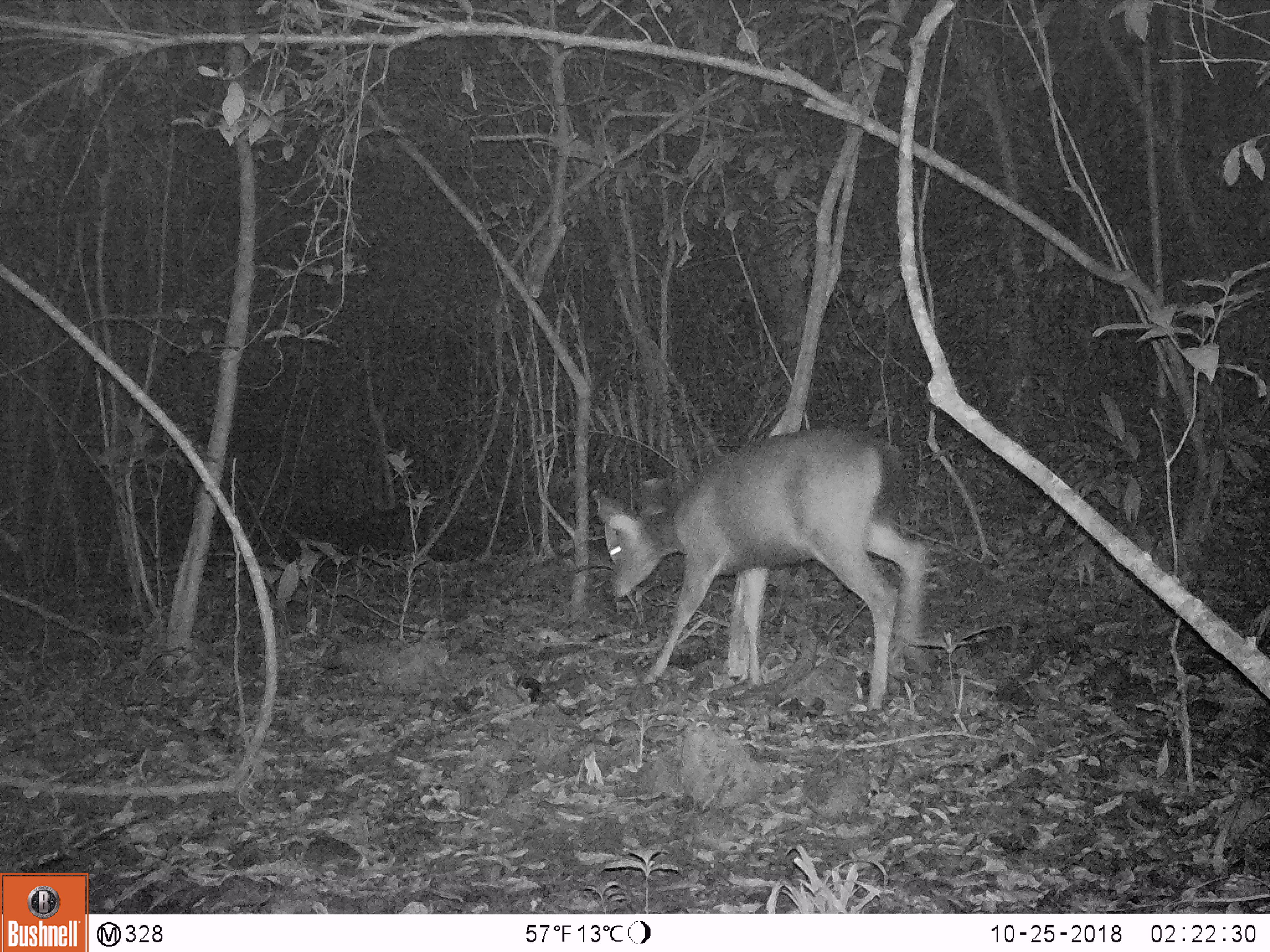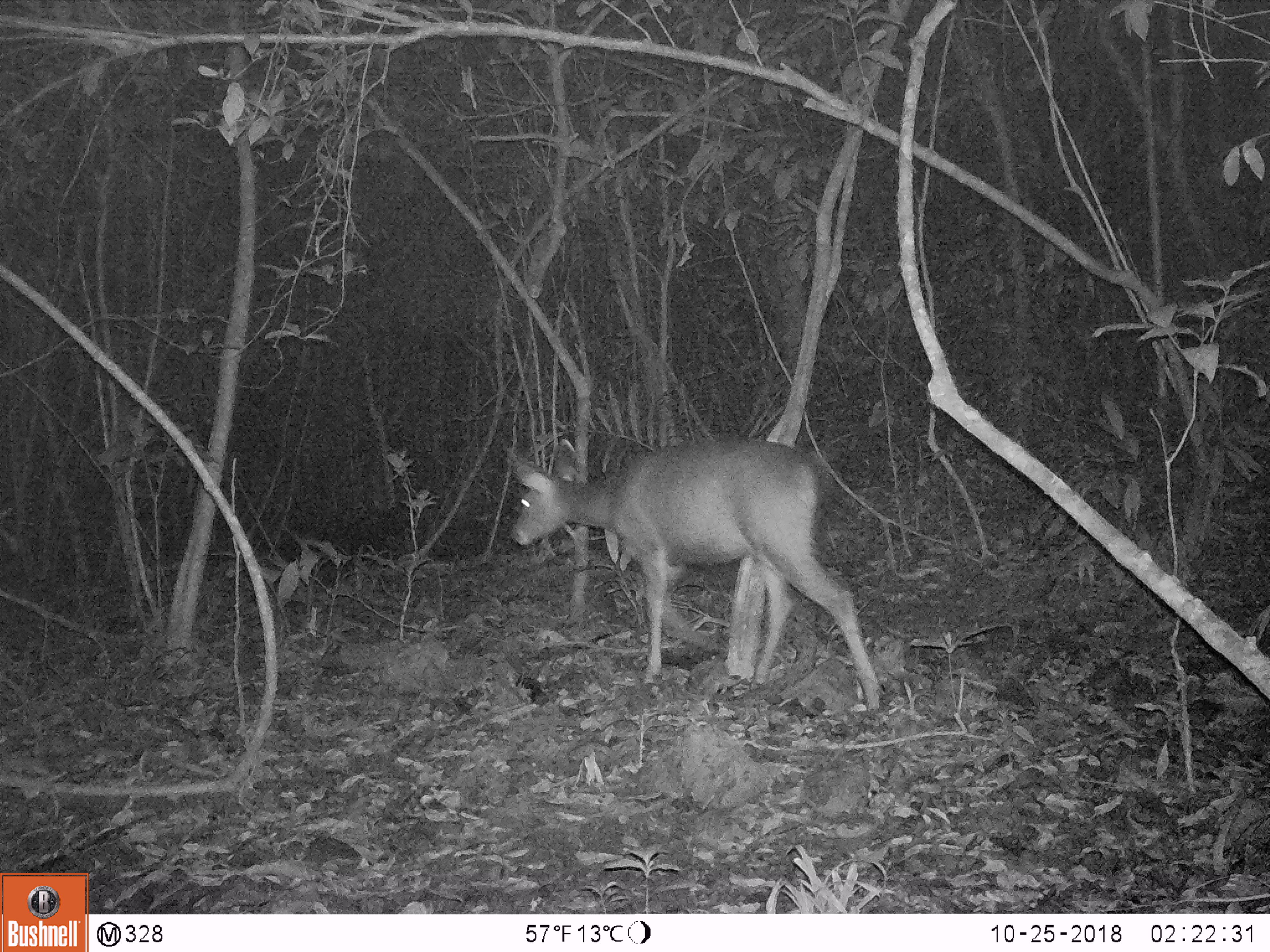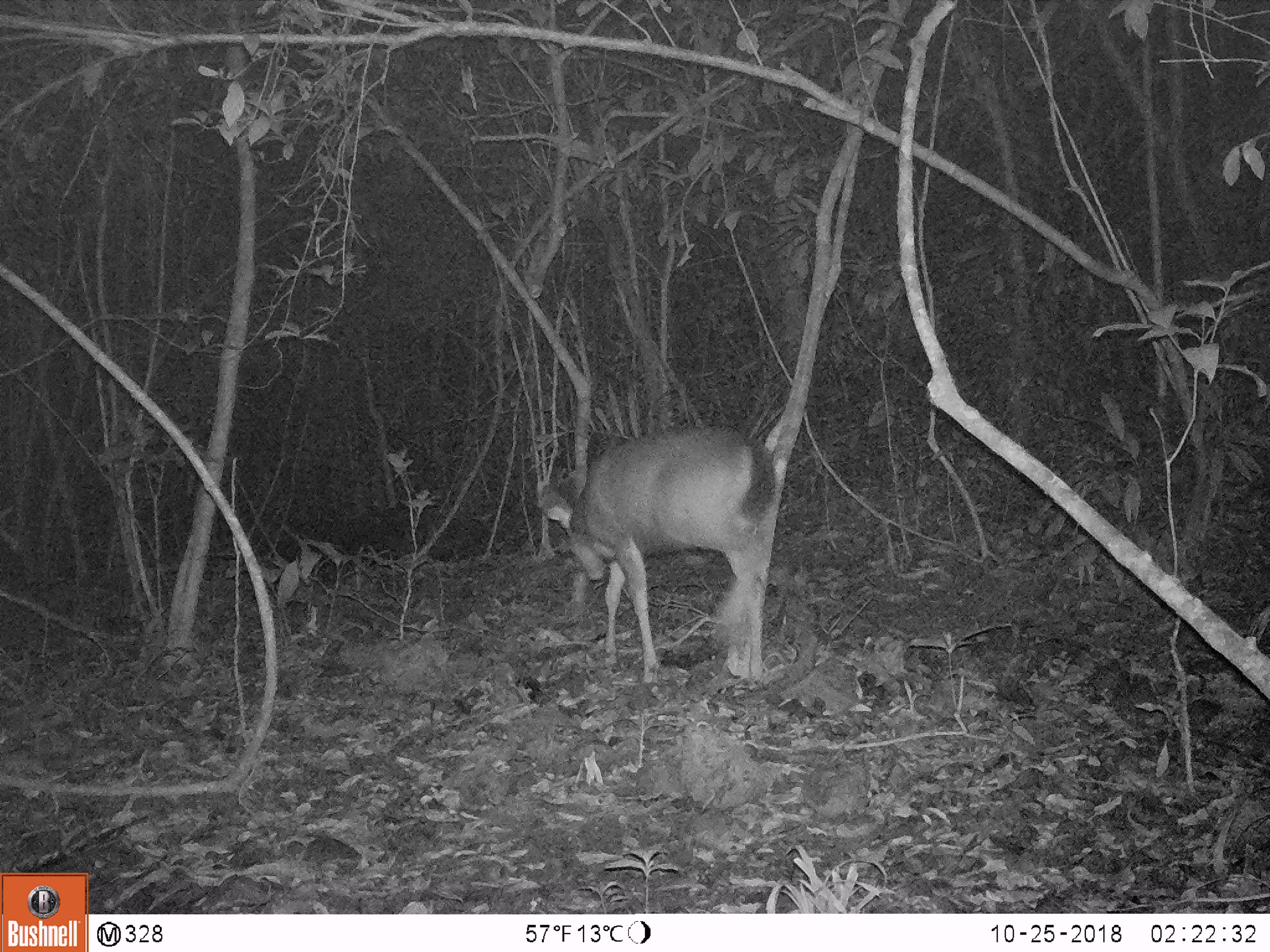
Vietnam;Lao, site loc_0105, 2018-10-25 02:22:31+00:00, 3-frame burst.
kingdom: Animalia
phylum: Chordata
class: Mammalia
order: Artiodactyla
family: Cervidae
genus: Rusa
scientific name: Rusa unicolor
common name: sambar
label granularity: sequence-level